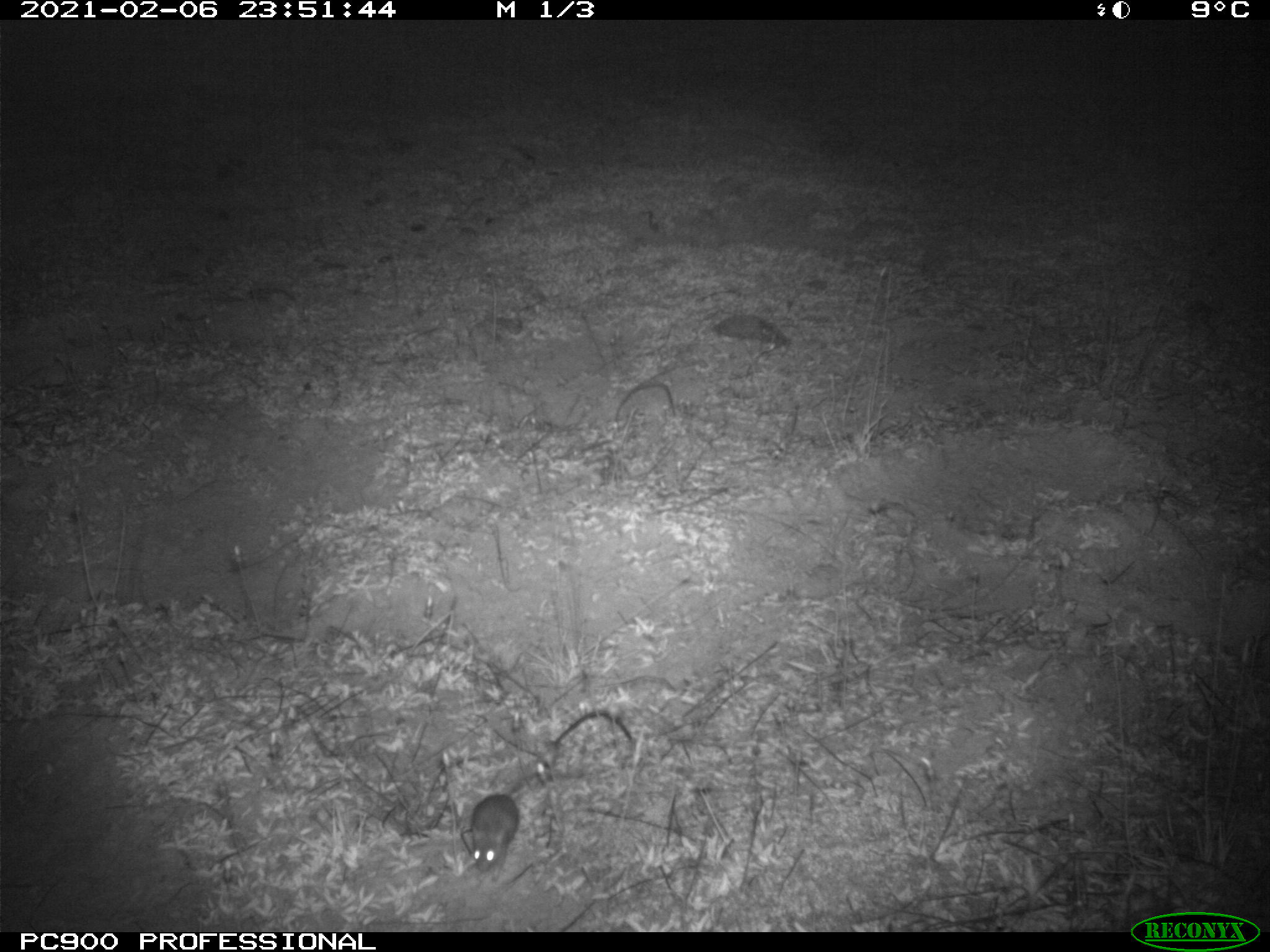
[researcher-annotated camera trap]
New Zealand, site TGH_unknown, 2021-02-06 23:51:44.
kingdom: Animalia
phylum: Chordata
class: Mammalia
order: Rodentia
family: Muridae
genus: Mus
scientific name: Mus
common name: mouse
Mouse (Mus).